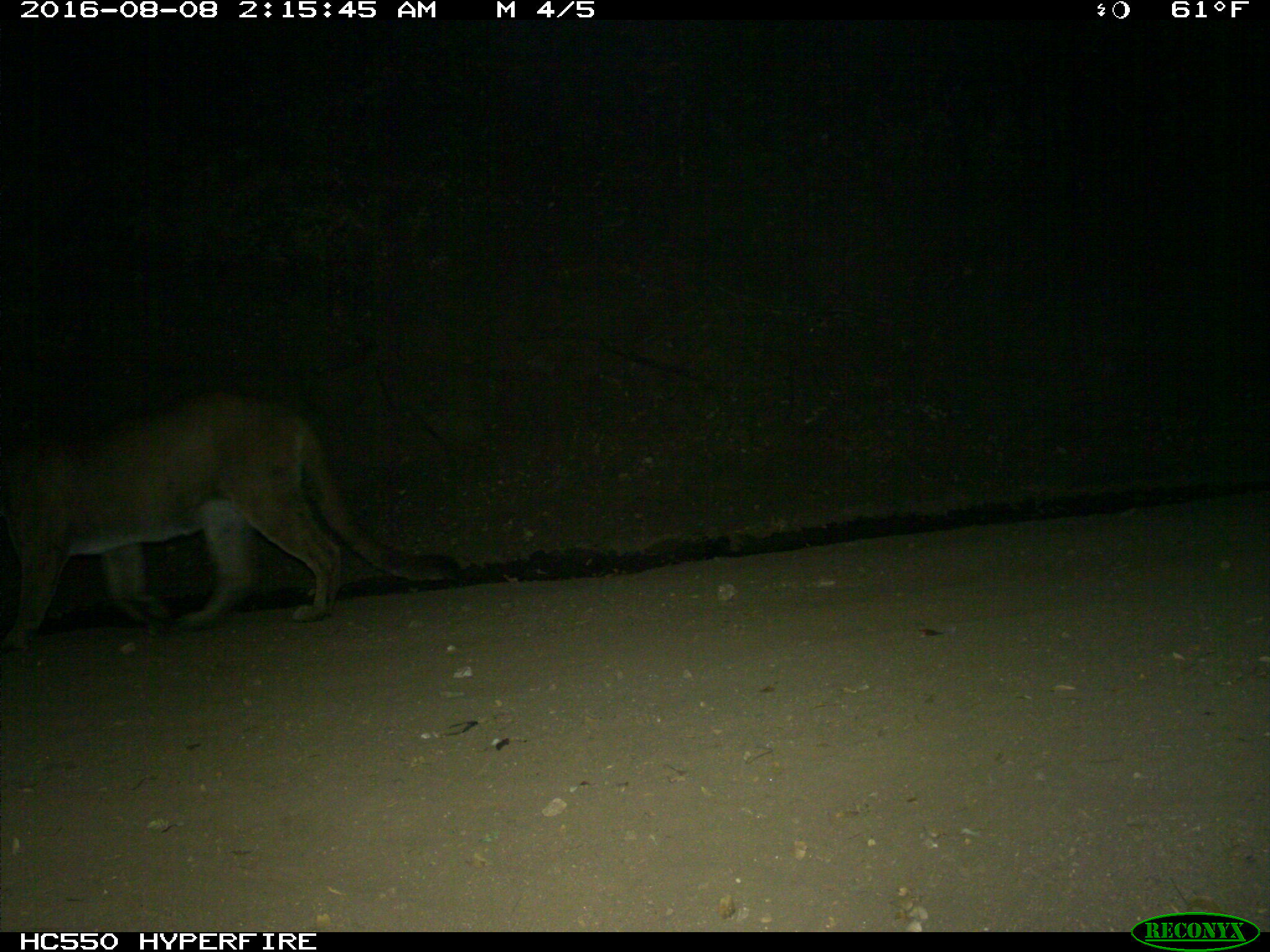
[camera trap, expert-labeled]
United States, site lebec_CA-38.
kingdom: Animalia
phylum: Chordata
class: Mammalia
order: Carnivora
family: Felidae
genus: Puma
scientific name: Puma concolor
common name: mountain lion